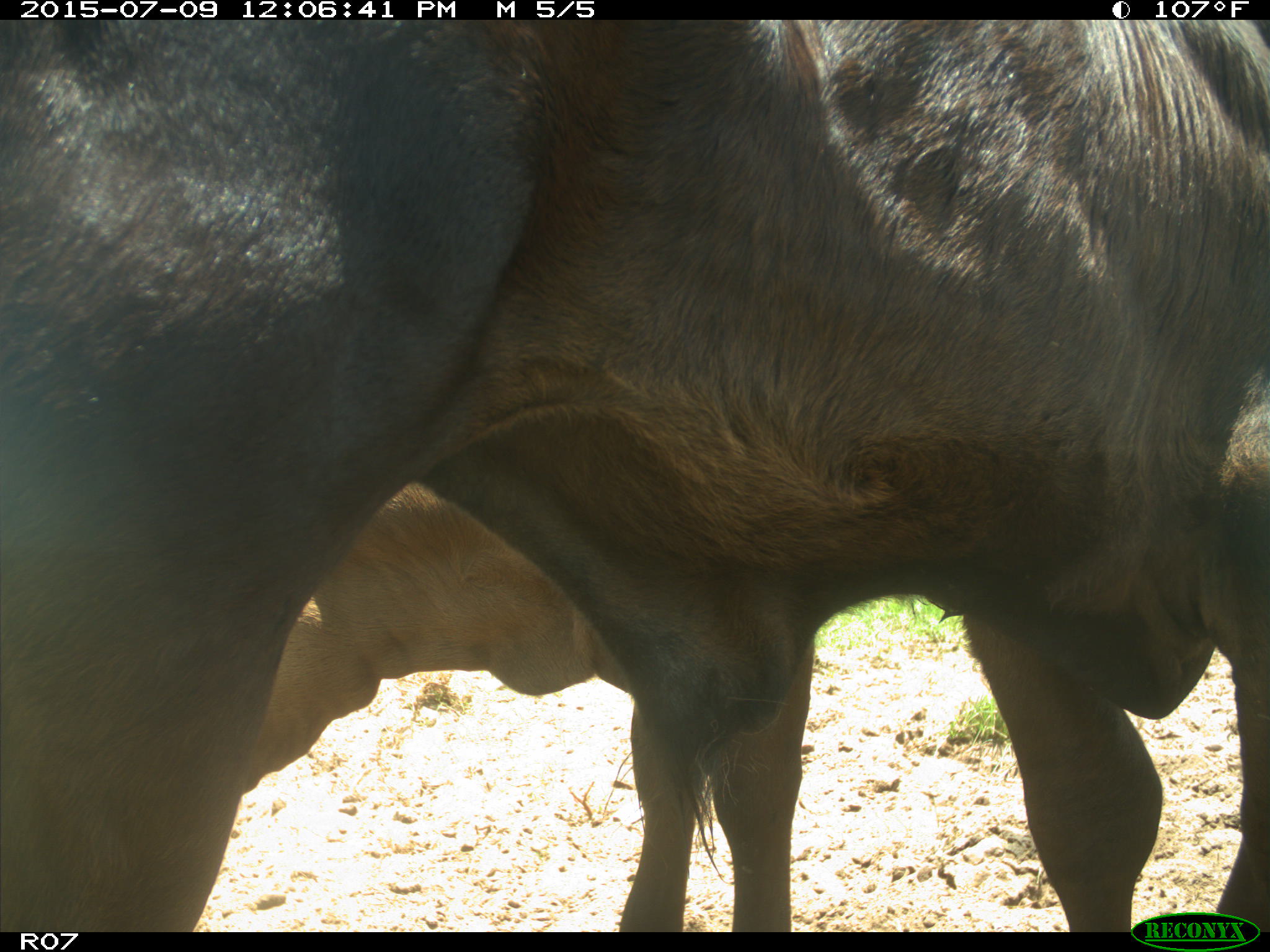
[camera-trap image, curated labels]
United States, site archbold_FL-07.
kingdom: Animalia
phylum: Chordata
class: Mammalia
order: Artiodactyla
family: Bovidae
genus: Bos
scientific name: Bos taurus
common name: domestic cow